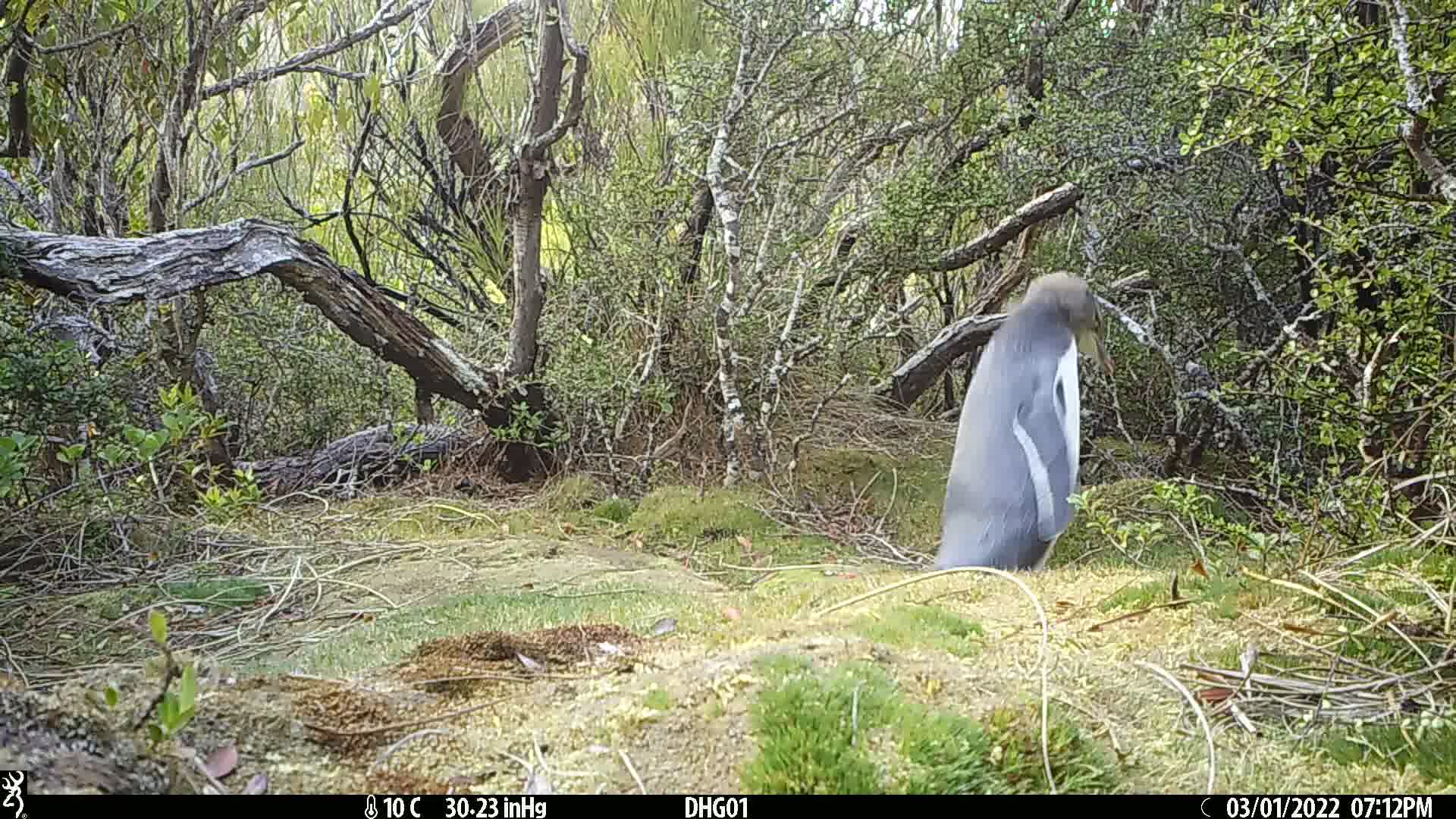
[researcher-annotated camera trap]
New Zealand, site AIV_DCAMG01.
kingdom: Animalia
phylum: Chordata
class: Aves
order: Sphenisciformes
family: Spheniscidae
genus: Megadyptes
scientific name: Megadyptes antipodes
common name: yellow-eyed penguin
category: yellow eyed penguin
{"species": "yellow eyed penguin (yellow-eyed penguin) (Megadyptes antipodes)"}